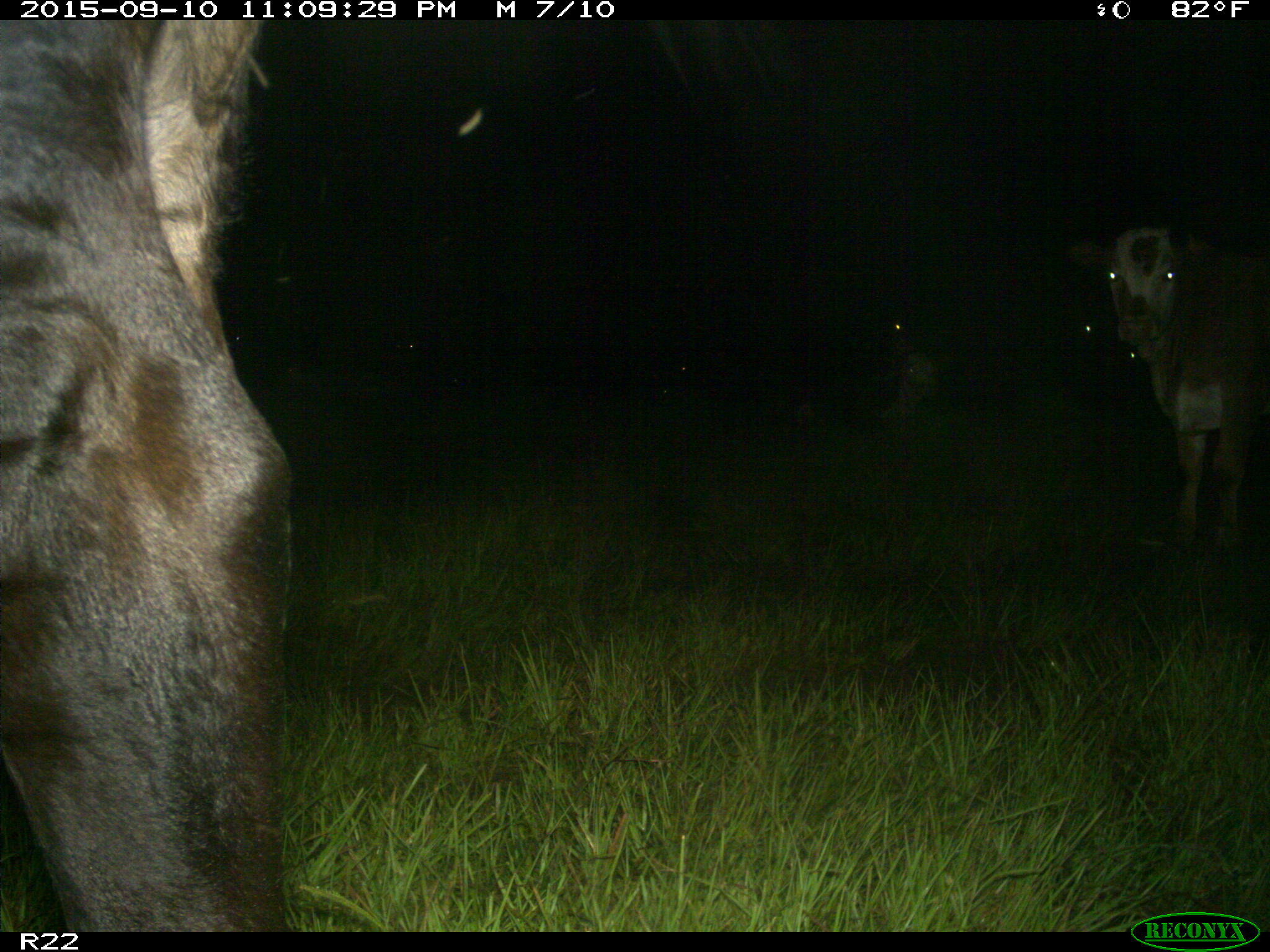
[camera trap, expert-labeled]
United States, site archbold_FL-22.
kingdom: Animalia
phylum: Chordata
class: Mammalia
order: Artiodactyla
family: Bovidae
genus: Bos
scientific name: Bos taurus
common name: domestic cow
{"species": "Bos taurus (domestic cow)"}